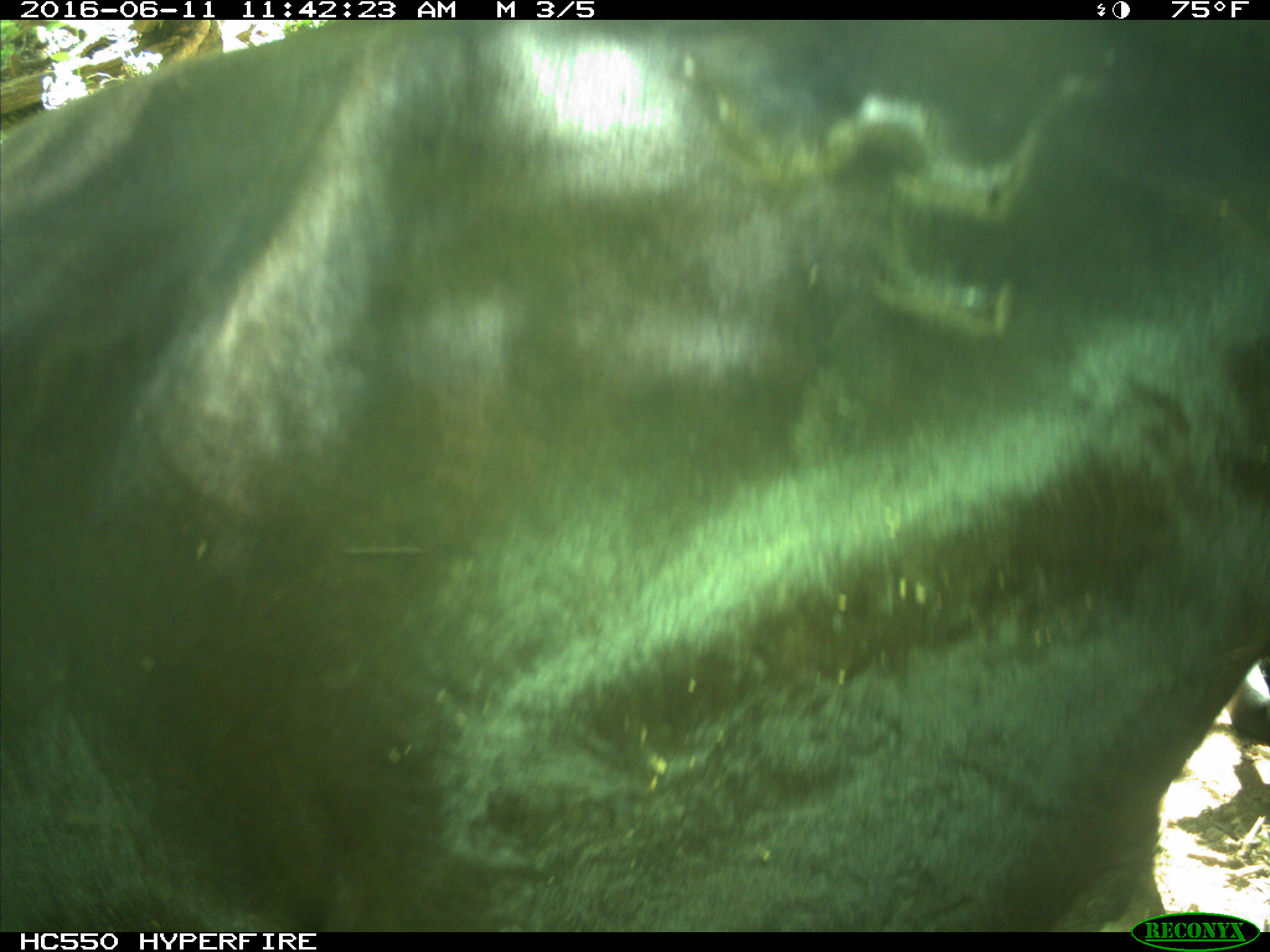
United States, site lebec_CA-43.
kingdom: Animalia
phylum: Chordata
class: Mammalia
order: Artiodactyla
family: Bovidae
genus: Bos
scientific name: Bos taurus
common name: domestic cow